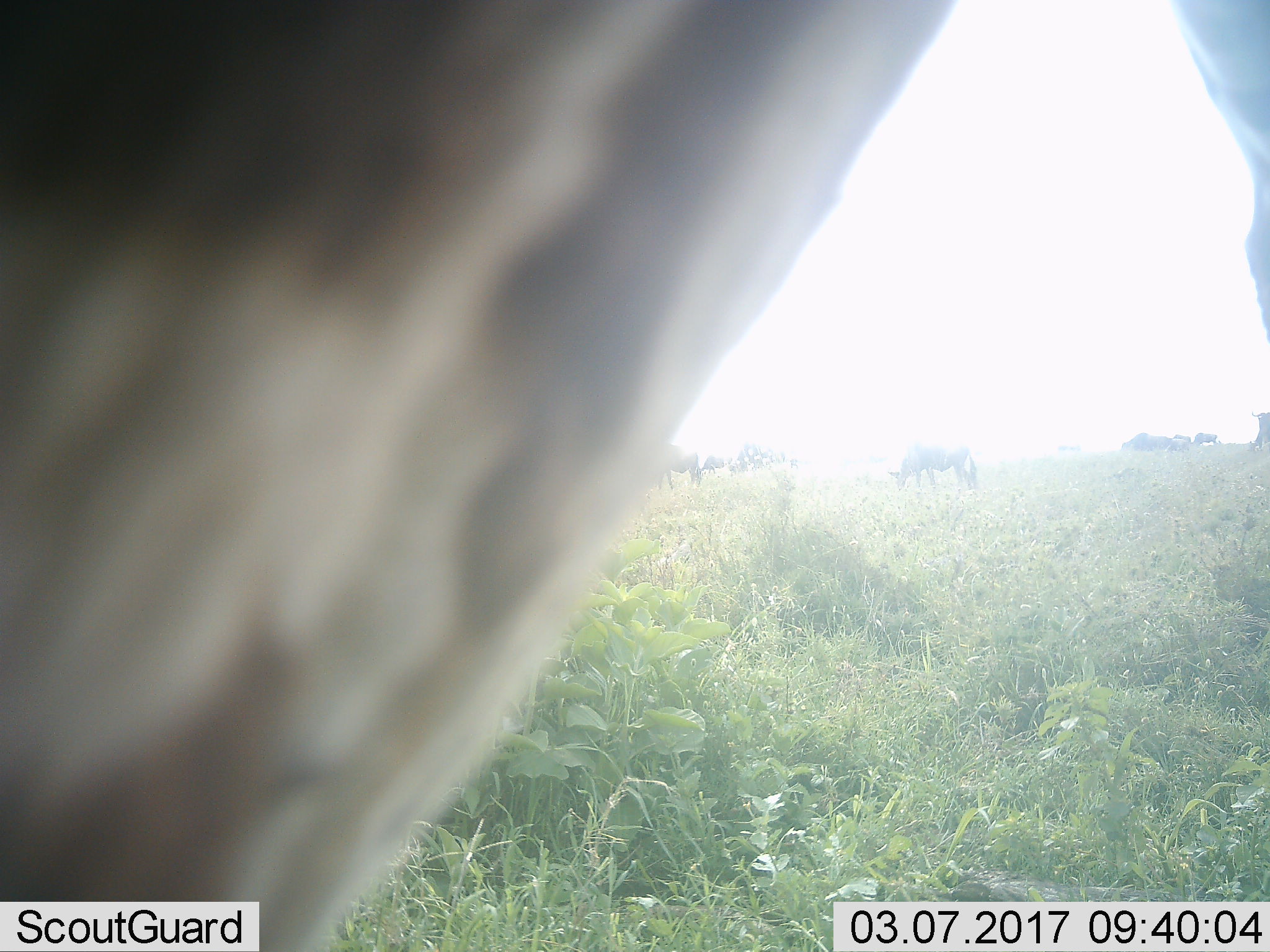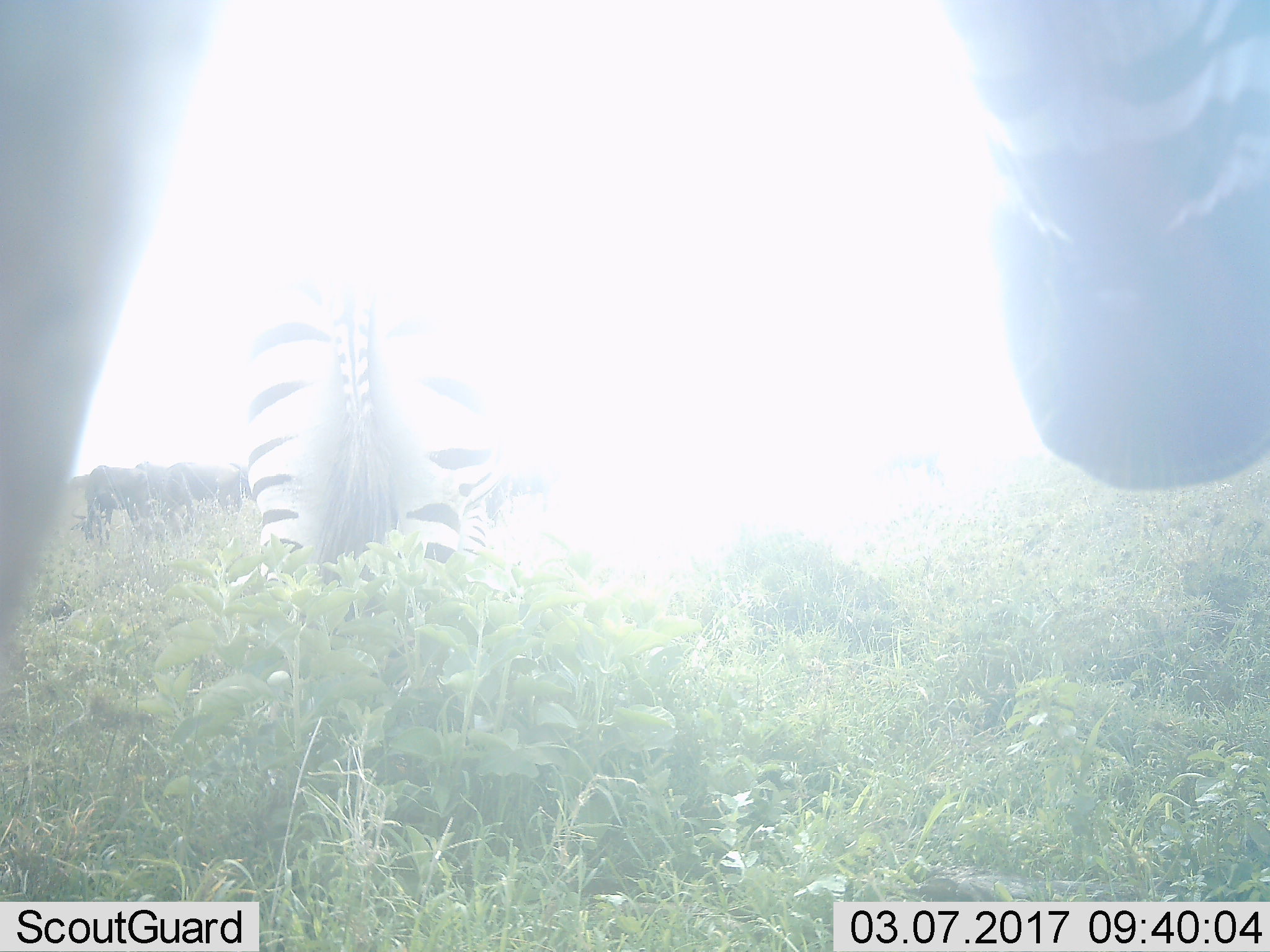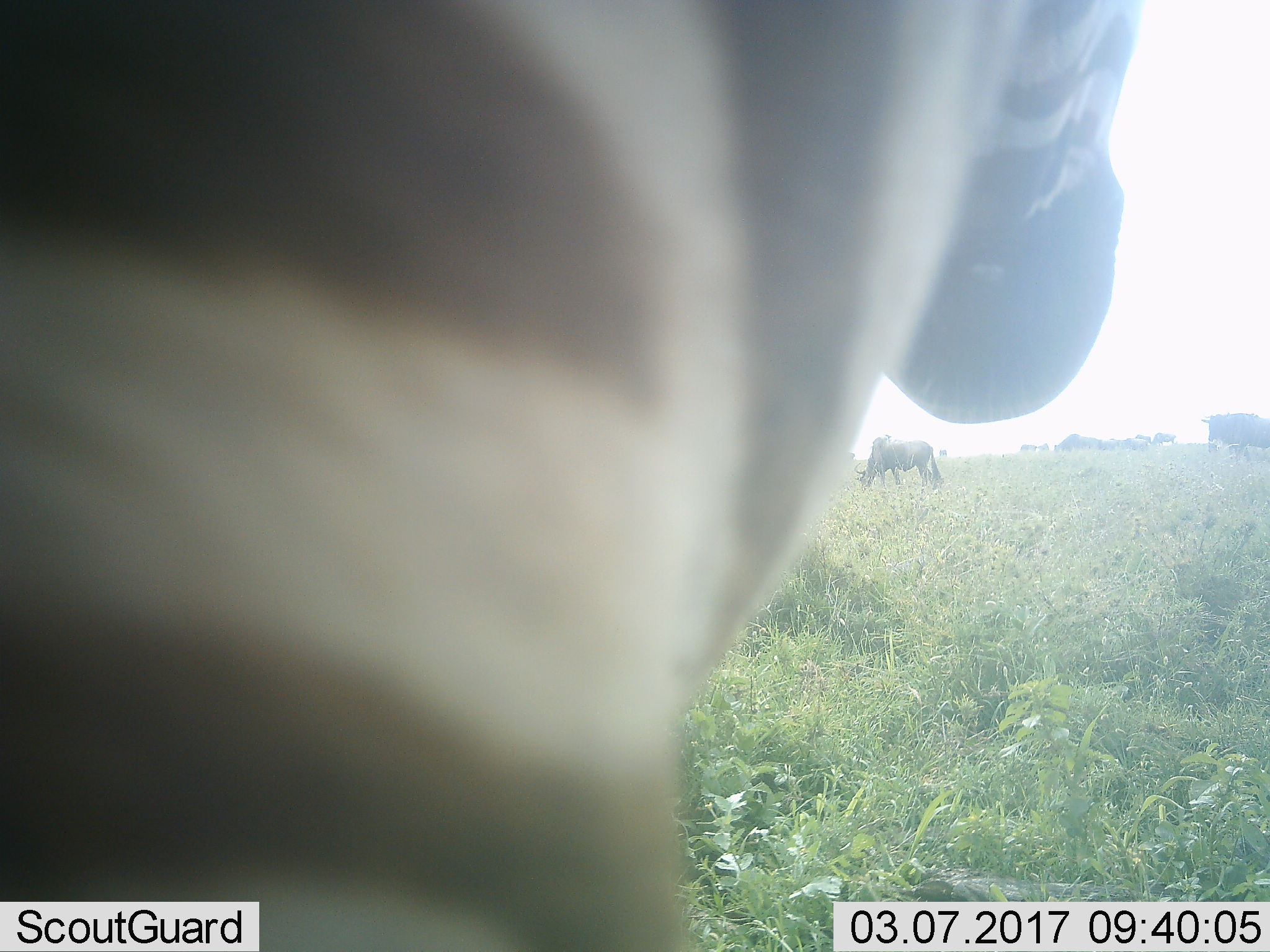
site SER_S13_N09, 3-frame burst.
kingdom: Animalia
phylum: Chordata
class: Mammalia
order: Artiodactyla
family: Bovidae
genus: Connochaetes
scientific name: Connochaetes taurinus taurinus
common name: blue wildebeest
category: wildebeestblue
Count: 11-50.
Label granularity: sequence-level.